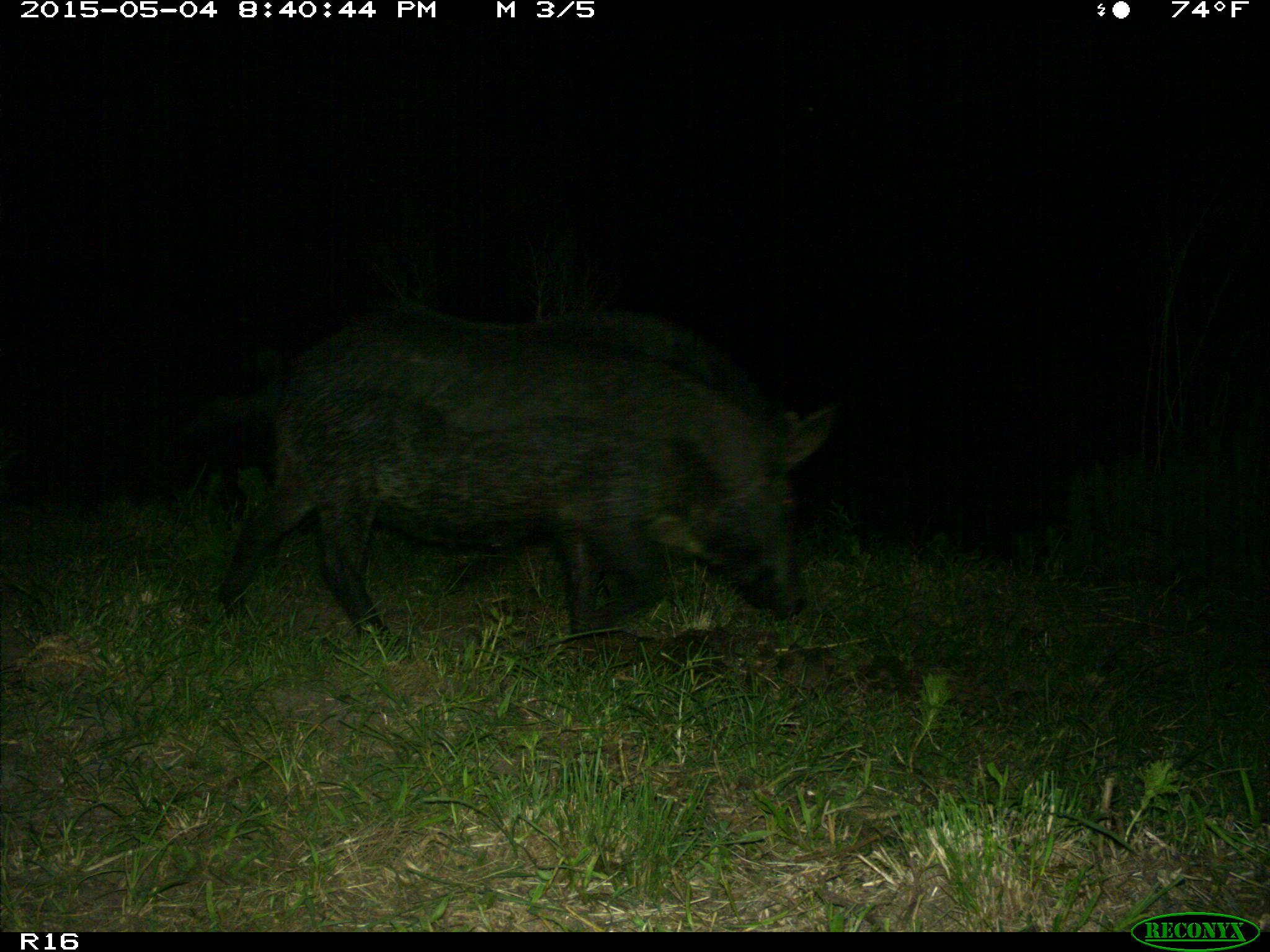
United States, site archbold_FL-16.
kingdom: Animalia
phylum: Chordata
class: Mammalia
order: Artiodactyla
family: Suidae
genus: Sus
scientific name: Sus scrofa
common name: wild boar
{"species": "Sus scrofa (wild boar)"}